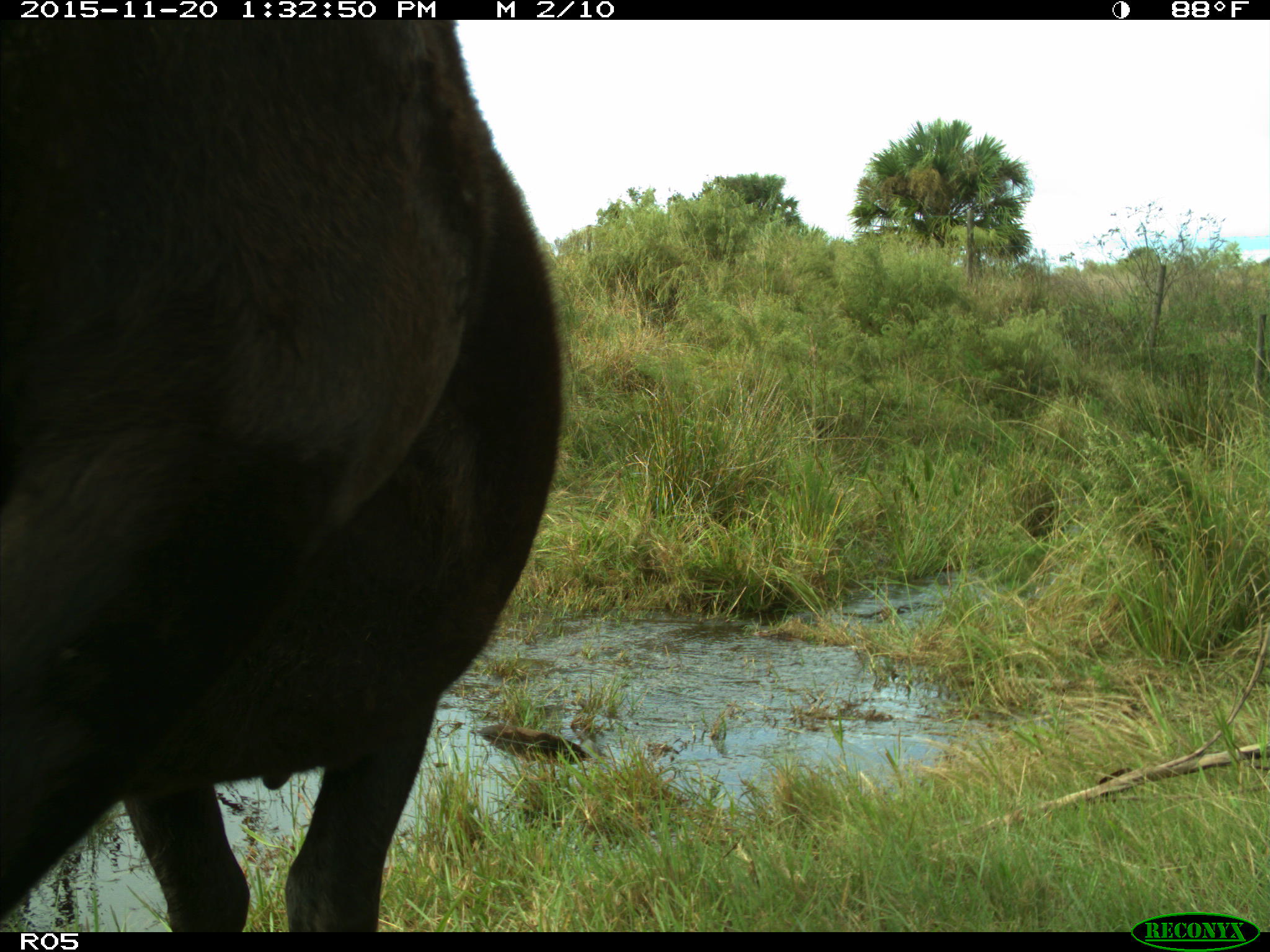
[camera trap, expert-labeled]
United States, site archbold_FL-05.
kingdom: Animalia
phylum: Chordata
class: Mammalia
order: Artiodactyla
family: Bovidae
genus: Bos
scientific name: Bos taurus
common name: domestic cow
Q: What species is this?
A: Bos taurus (domestic cow).